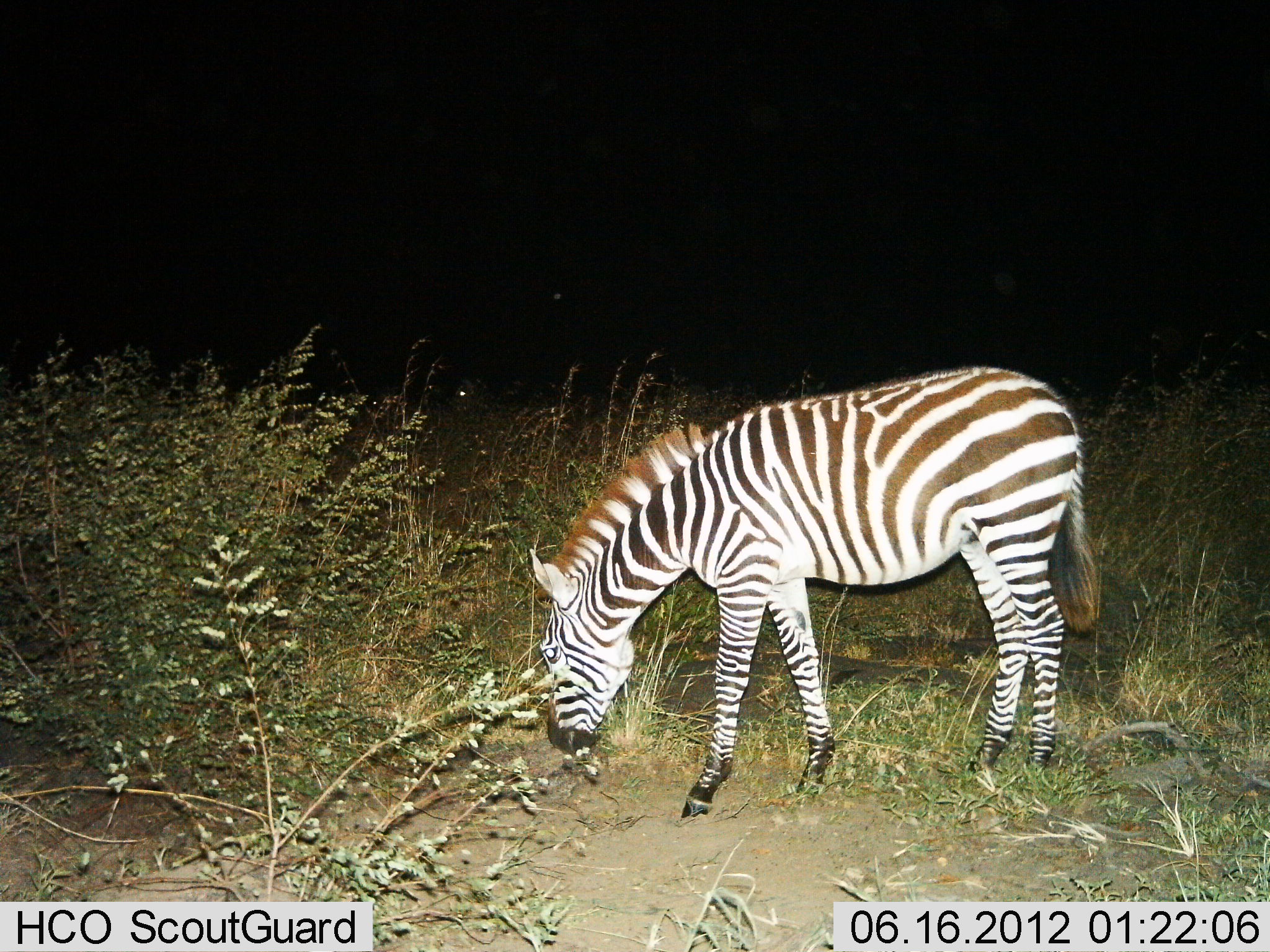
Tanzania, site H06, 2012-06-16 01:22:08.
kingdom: Animalia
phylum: Chordata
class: Mammalia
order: Perissodactyla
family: Equidae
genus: Equus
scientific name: Equus quagga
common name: plains zebra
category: zebra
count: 1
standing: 0%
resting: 0%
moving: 0%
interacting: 0%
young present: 0%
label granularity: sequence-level